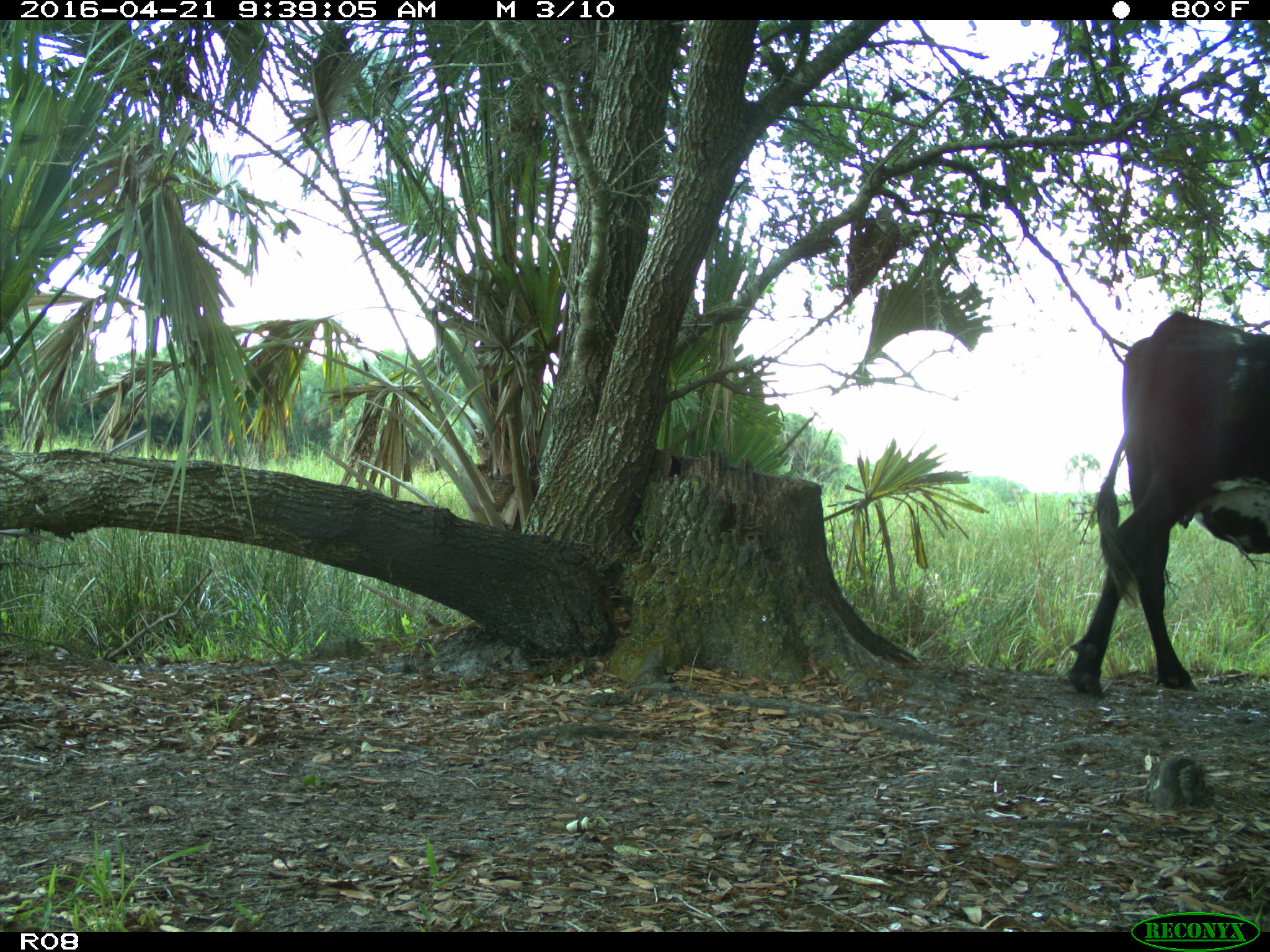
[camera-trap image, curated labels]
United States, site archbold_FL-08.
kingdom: Animalia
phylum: Chordata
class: Mammalia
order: Artiodactyla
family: Bovidae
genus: Bos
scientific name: Bos taurus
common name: domestic cow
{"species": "Bos taurus (domestic cow)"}